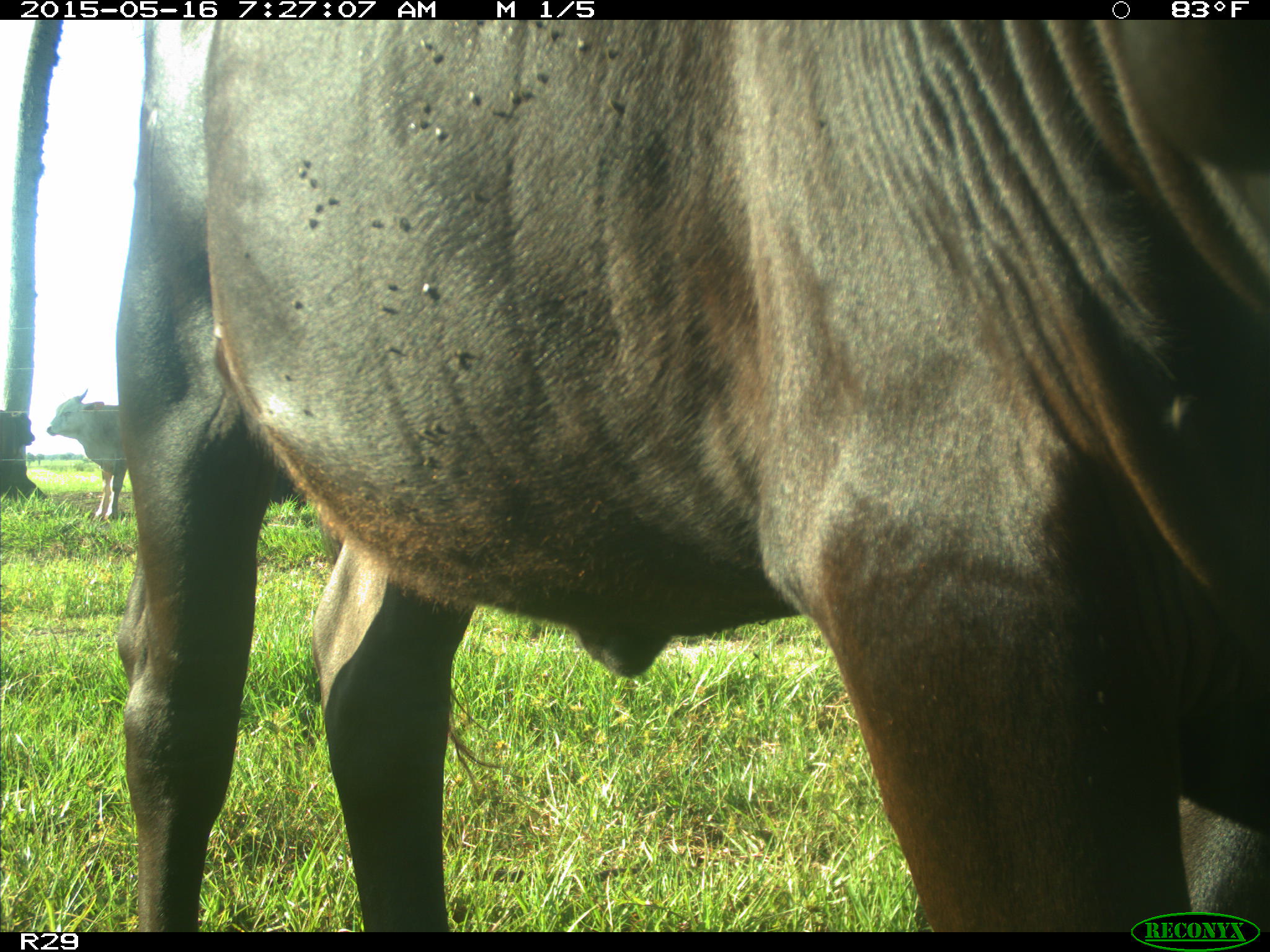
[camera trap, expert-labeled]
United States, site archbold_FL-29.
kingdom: Animalia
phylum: Chordata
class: Mammalia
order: Artiodactyla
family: Bovidae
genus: Bos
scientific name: Bos taurus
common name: domestic cow